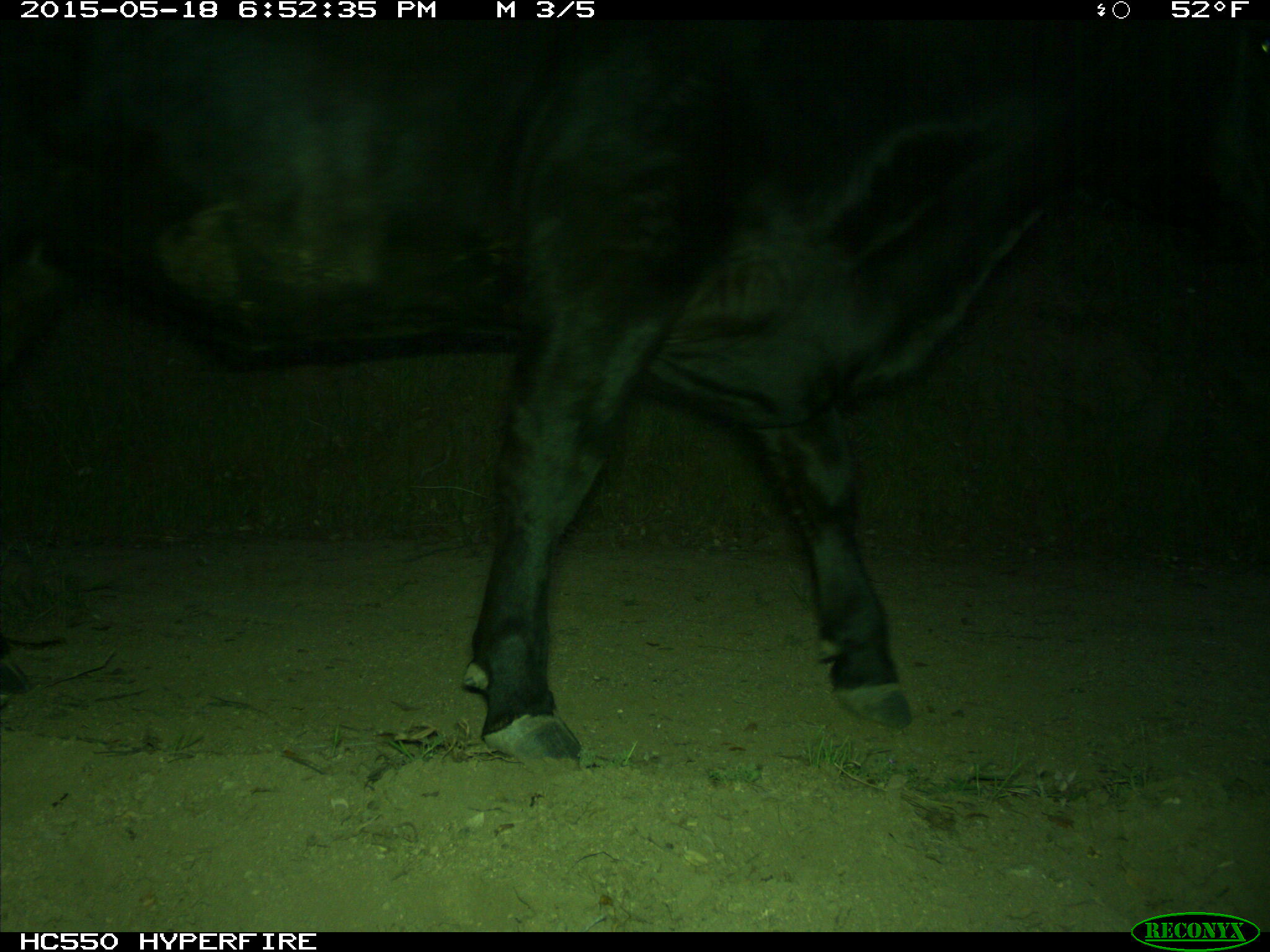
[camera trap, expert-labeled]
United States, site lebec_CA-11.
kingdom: Animalia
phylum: Chordata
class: Mammalia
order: Artiodactyla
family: Bovidae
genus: Bos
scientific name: Bos taurus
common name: domestic cow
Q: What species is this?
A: Bos taurus (domestic cow).